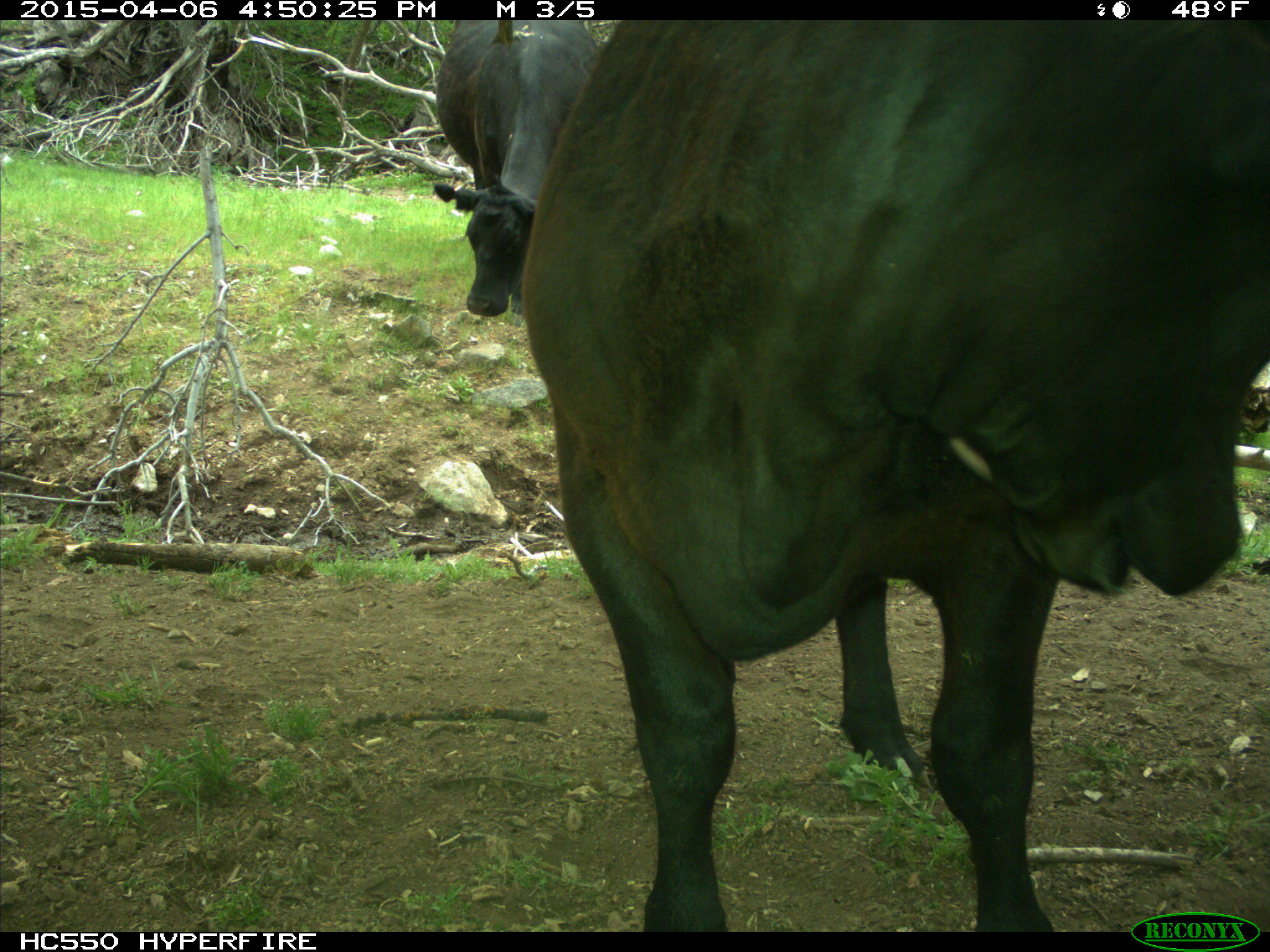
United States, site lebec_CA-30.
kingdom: Animalia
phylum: Chordata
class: Mammalia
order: Artiodactyla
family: Bovidae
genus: Bos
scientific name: Bos taurus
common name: domestic cow